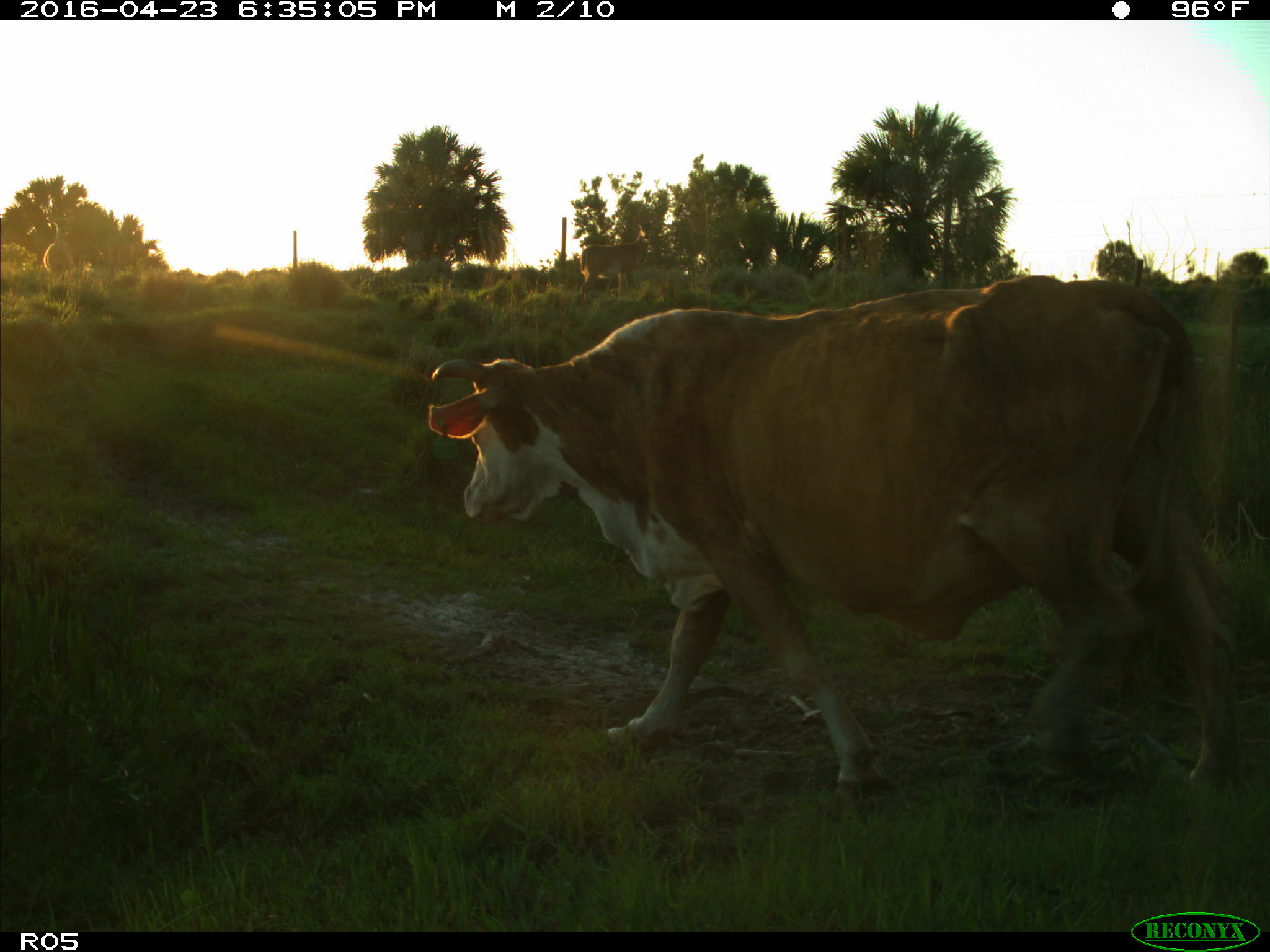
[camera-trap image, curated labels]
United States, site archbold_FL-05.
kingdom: Animalia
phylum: Chordata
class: Mammalia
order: Artiodactyla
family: Bovidae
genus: Bos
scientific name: Bos taurus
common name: domestic cow